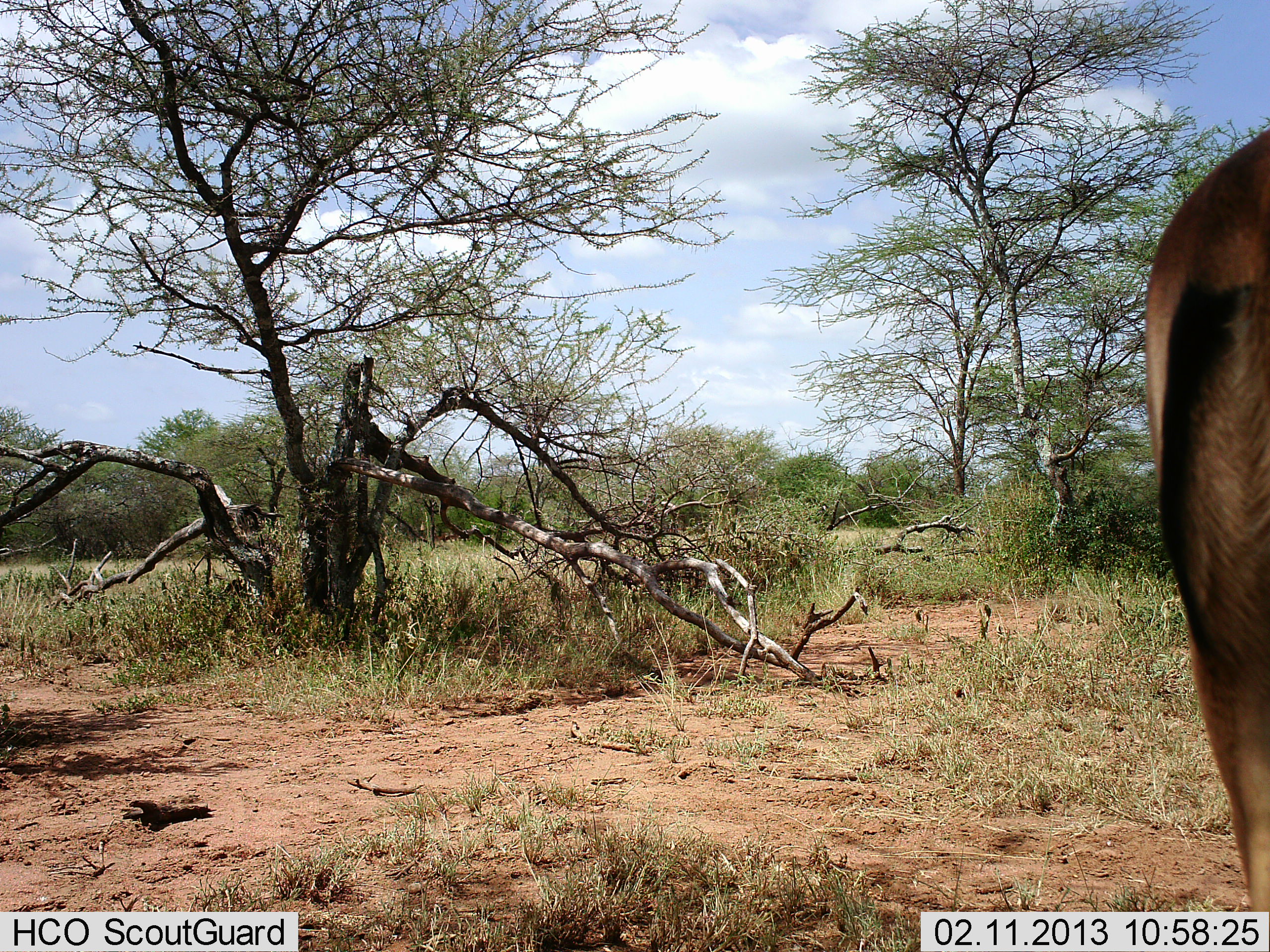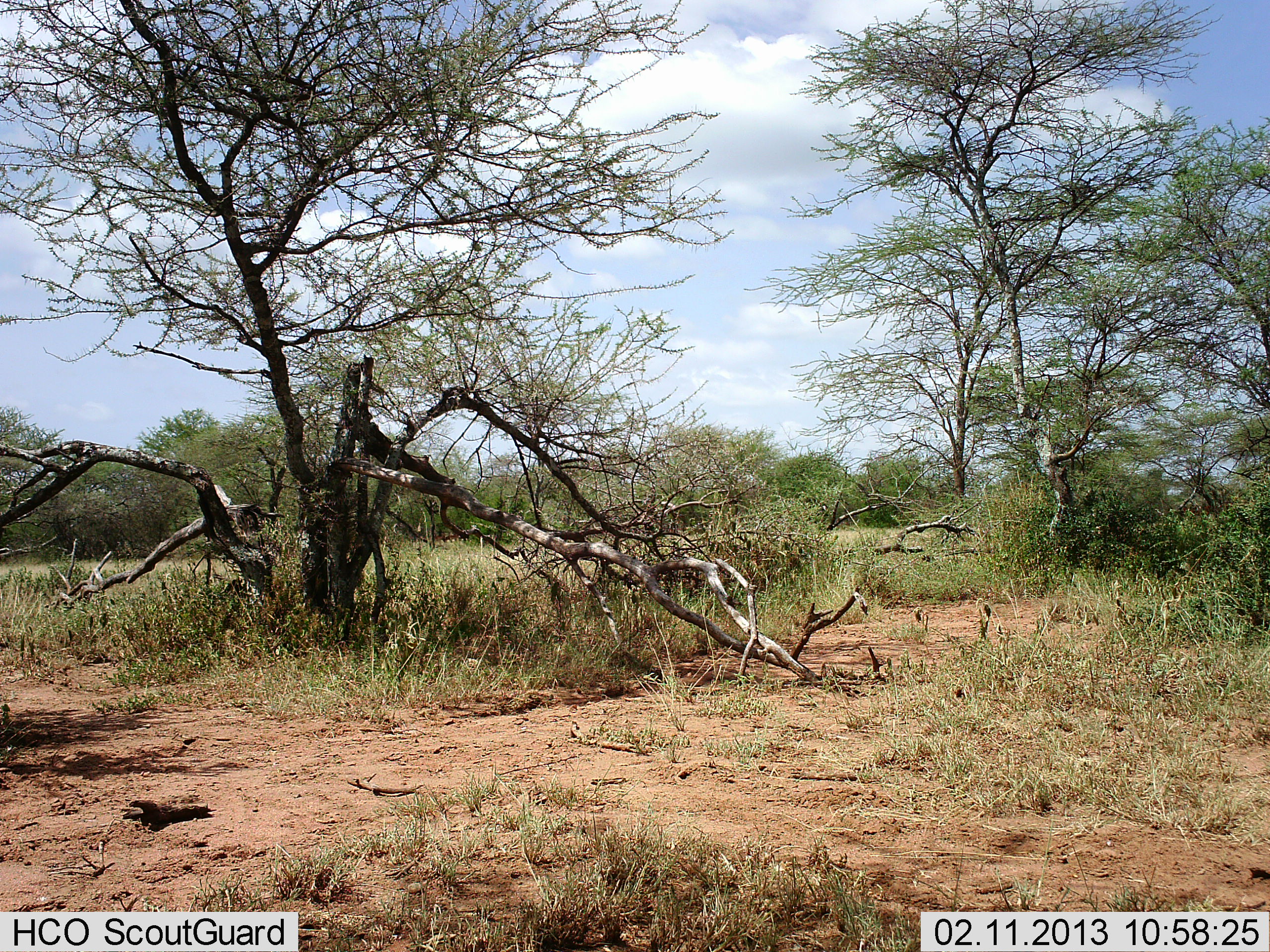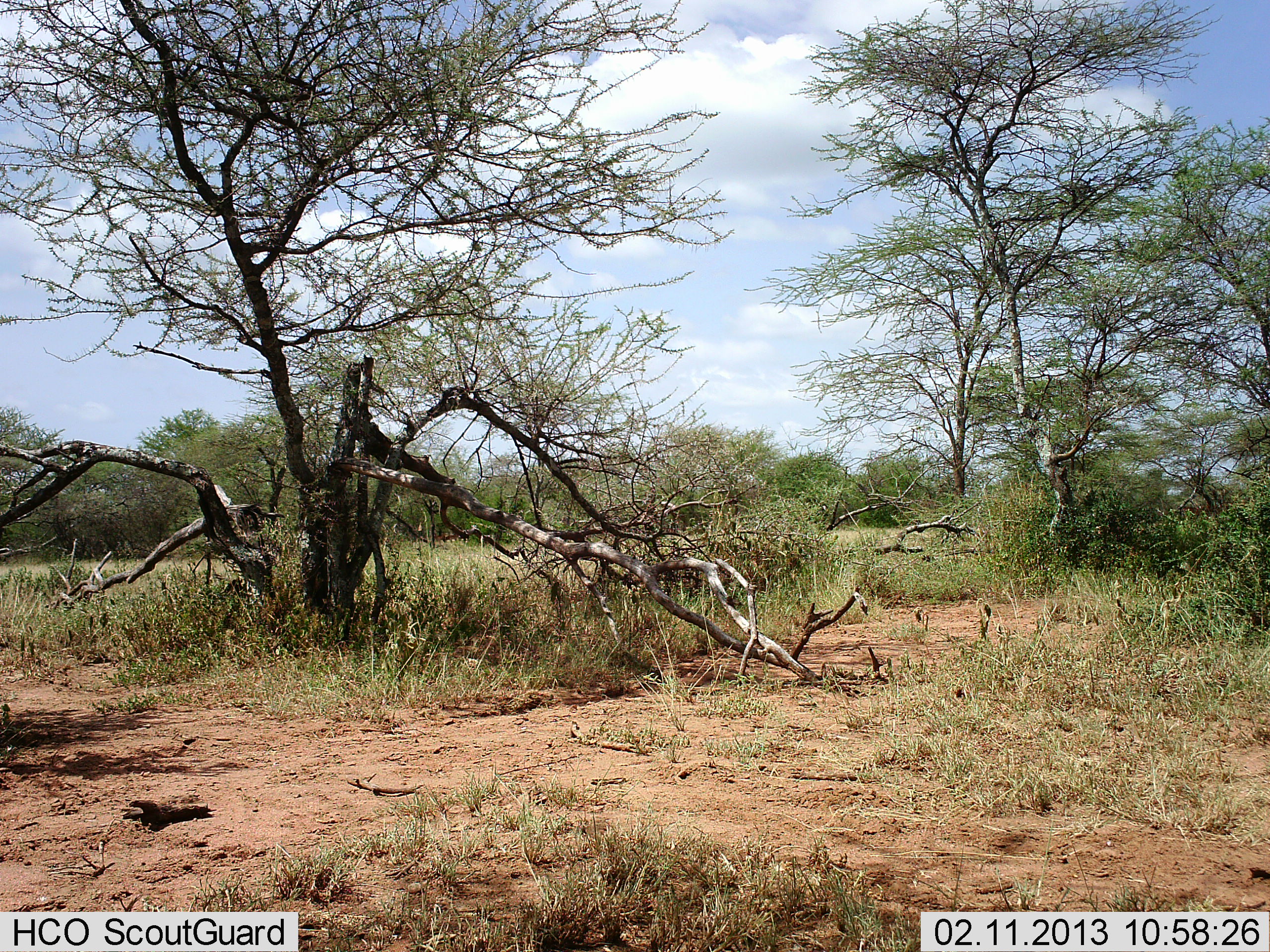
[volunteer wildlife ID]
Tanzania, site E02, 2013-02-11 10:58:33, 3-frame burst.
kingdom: Animalia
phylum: Chordata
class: Mammalia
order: Artiodactyla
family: Bovidae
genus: Aepyceros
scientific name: Aepyceros melampus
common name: impala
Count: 1.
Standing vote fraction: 27%.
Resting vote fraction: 0%.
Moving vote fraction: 73%.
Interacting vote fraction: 0%.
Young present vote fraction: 0%.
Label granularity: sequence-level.